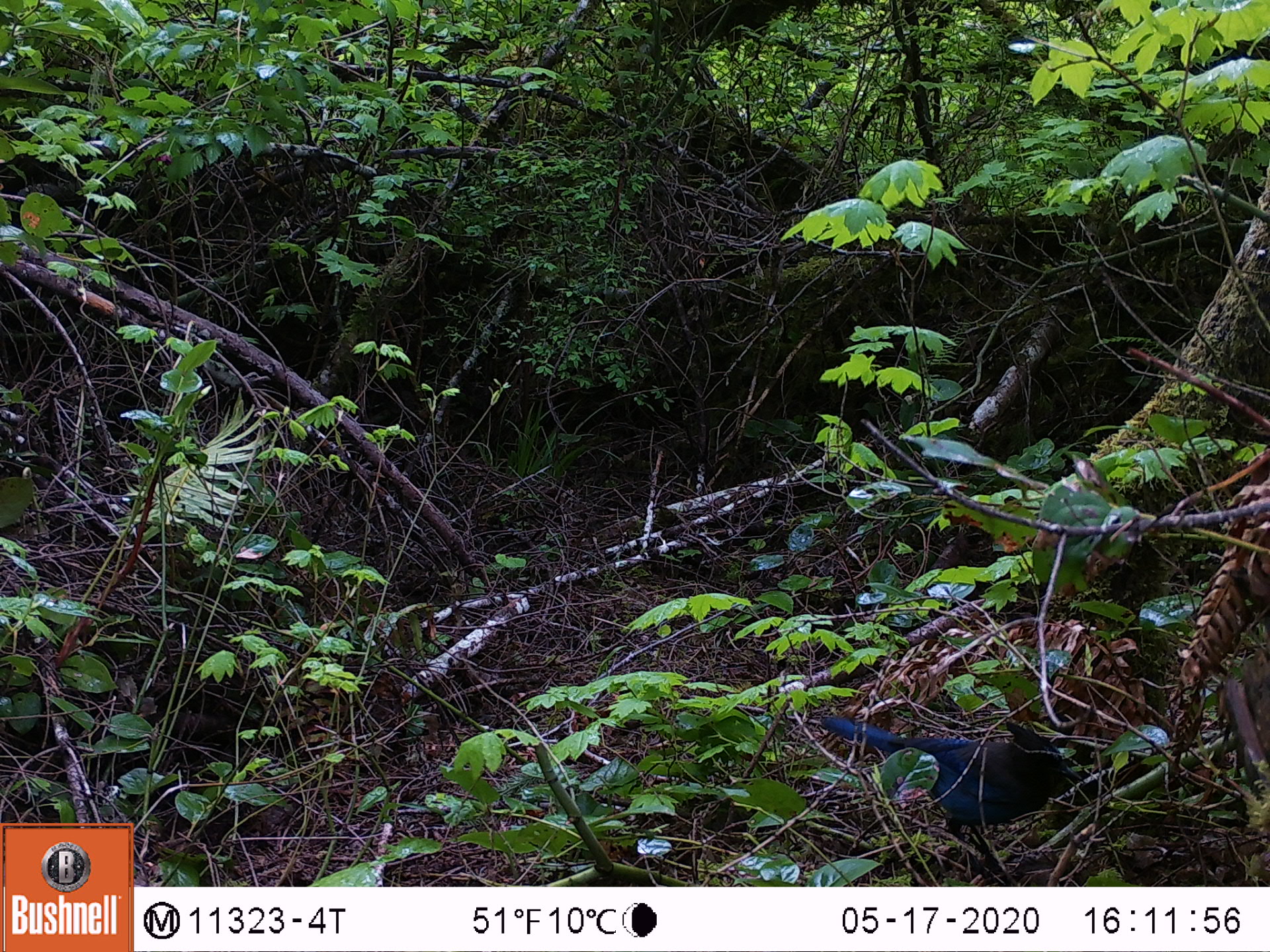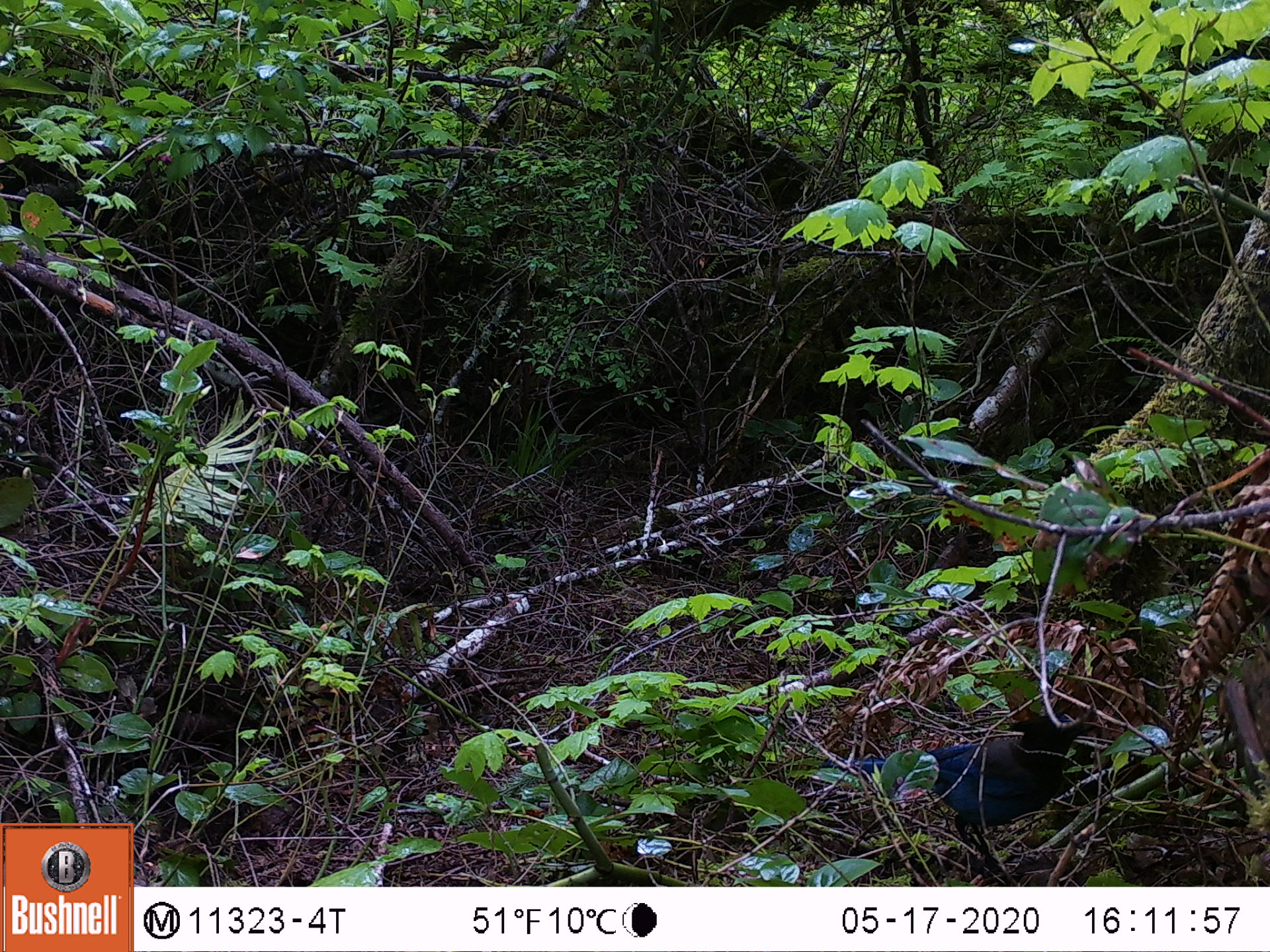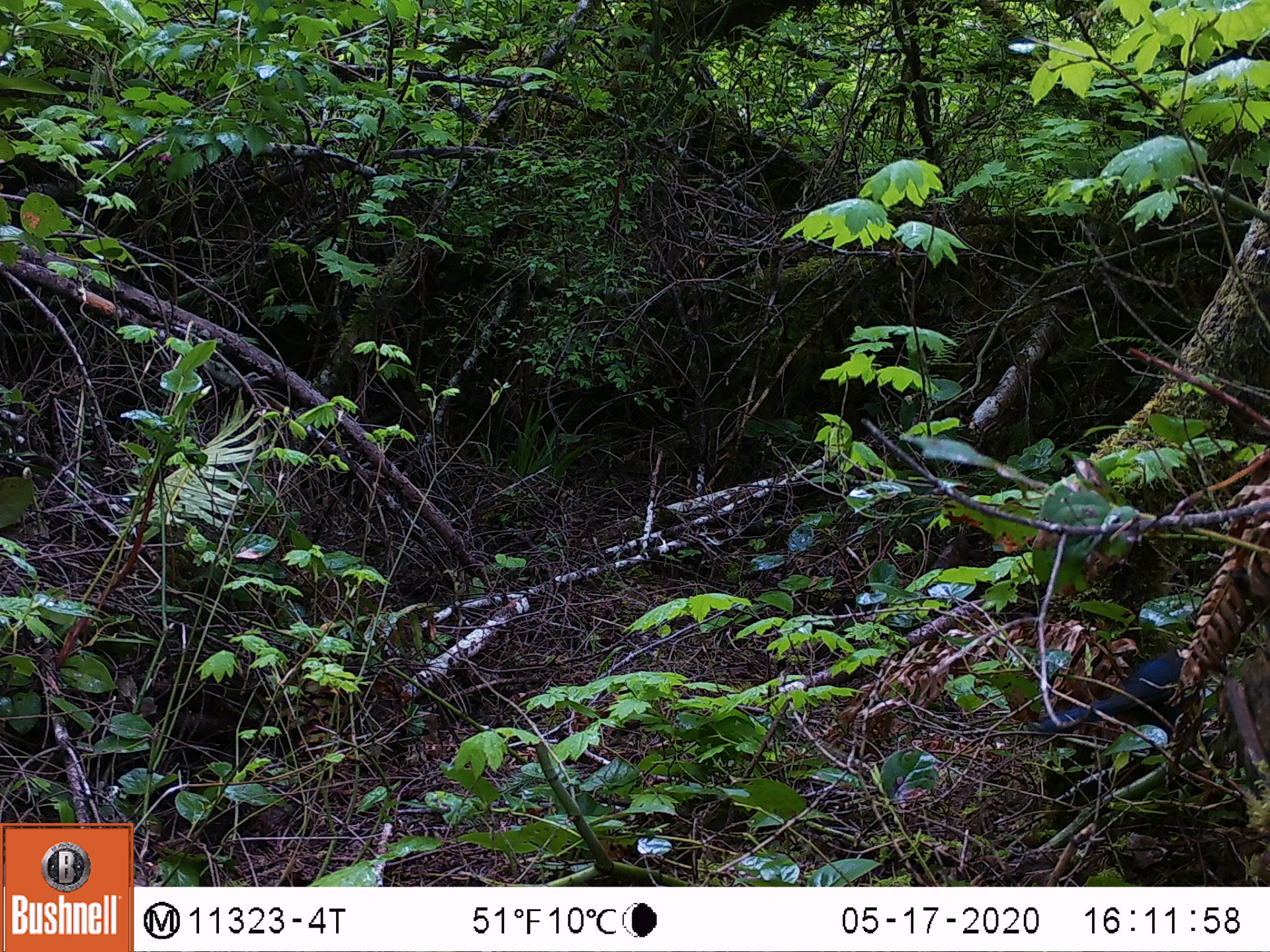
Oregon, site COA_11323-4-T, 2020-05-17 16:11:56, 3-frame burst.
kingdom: Animalia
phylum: Chordata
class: Aves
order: Passeriformes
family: Corvidae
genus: Cyanocitta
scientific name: Cyanocitta stelleri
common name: steller's jay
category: stellers jay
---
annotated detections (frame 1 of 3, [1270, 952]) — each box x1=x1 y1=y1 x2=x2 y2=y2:
stellers jay: x1=814 y1=712 x2=1088 y2=855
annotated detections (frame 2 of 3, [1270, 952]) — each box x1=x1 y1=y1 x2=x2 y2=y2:
stellers jay: x1=843 y1=715 x2=1091 y2=858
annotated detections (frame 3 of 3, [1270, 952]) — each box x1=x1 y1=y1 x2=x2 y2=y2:
stellers jay: x1=1038 y1=644 x2=1187 y2=748